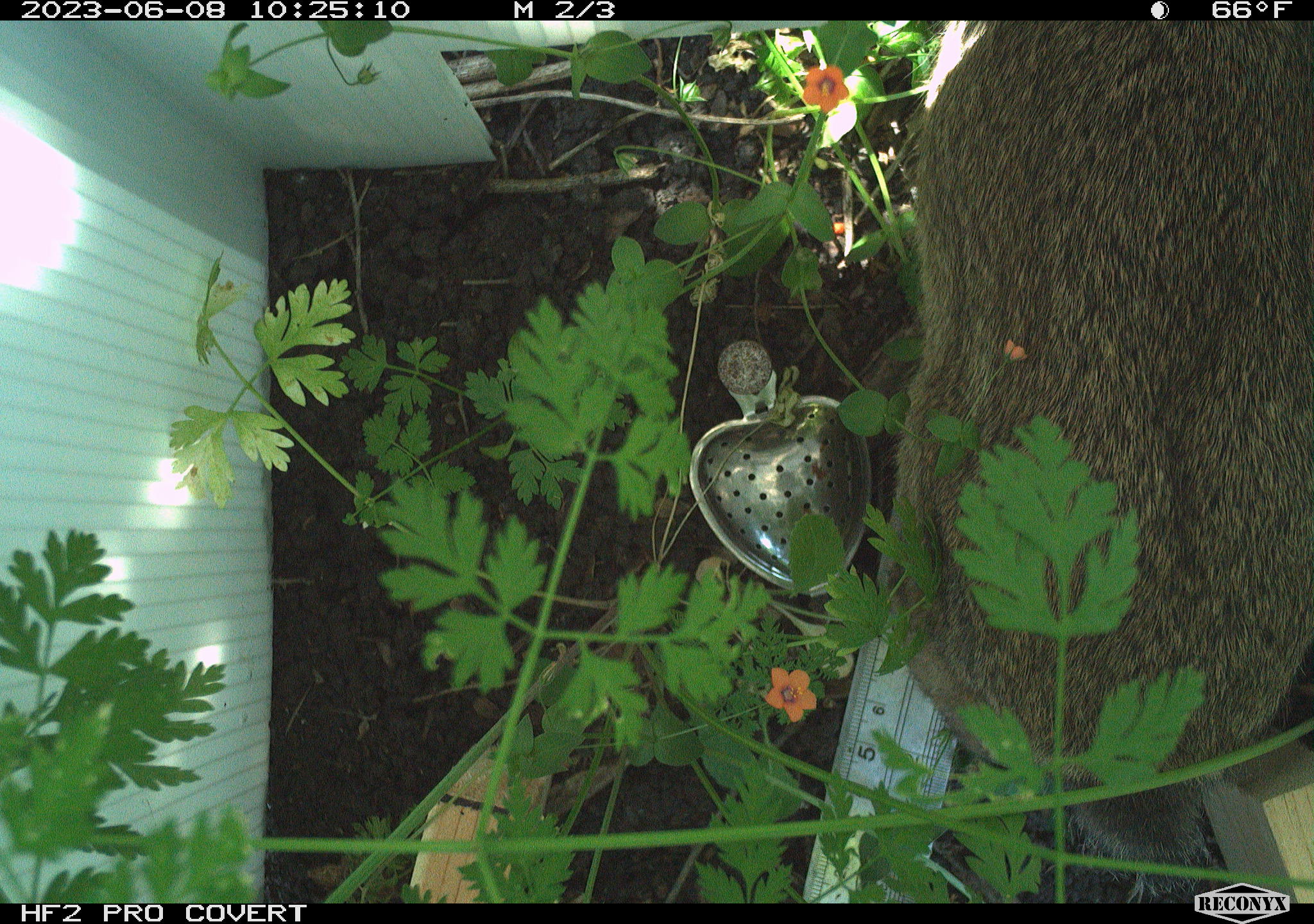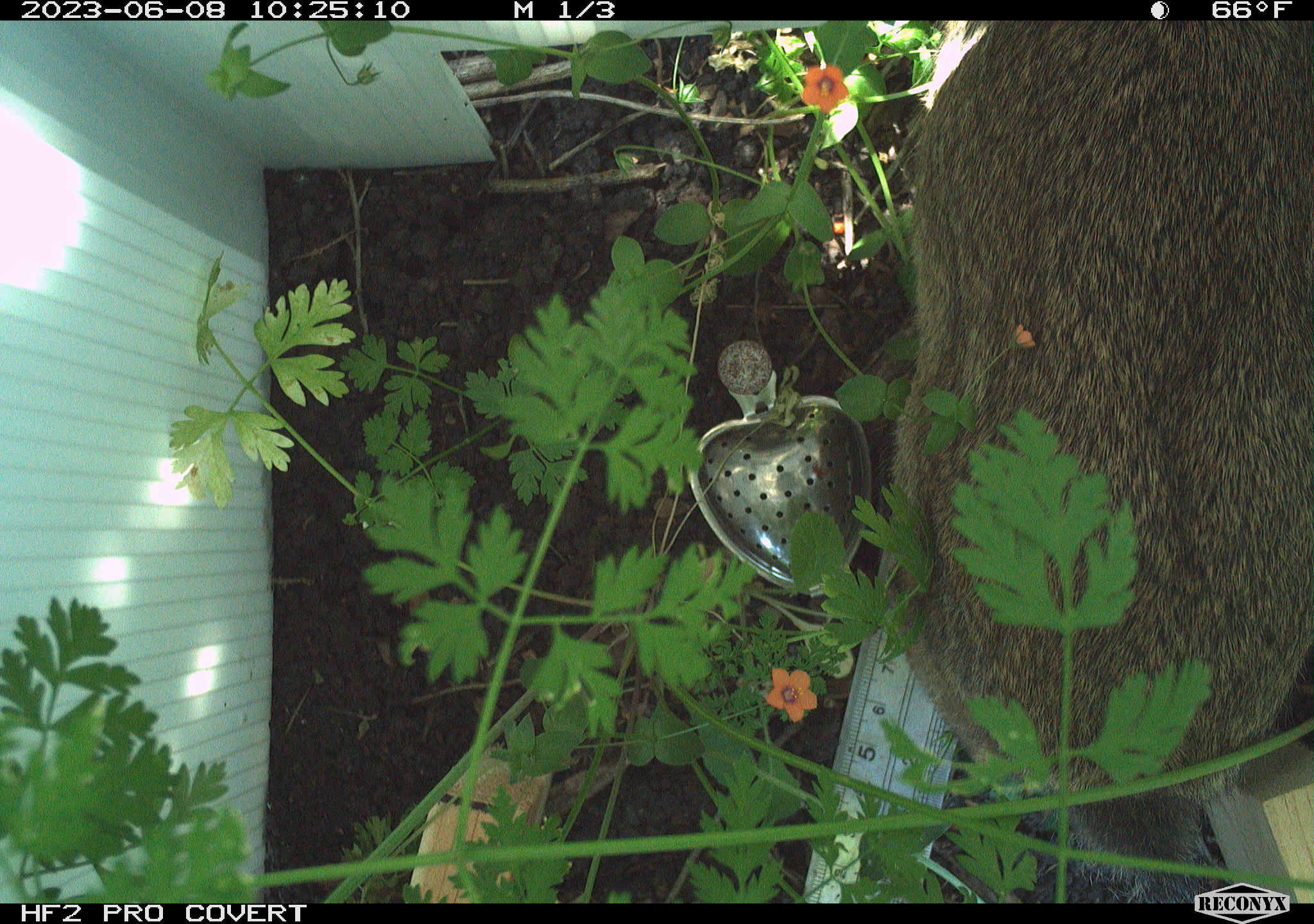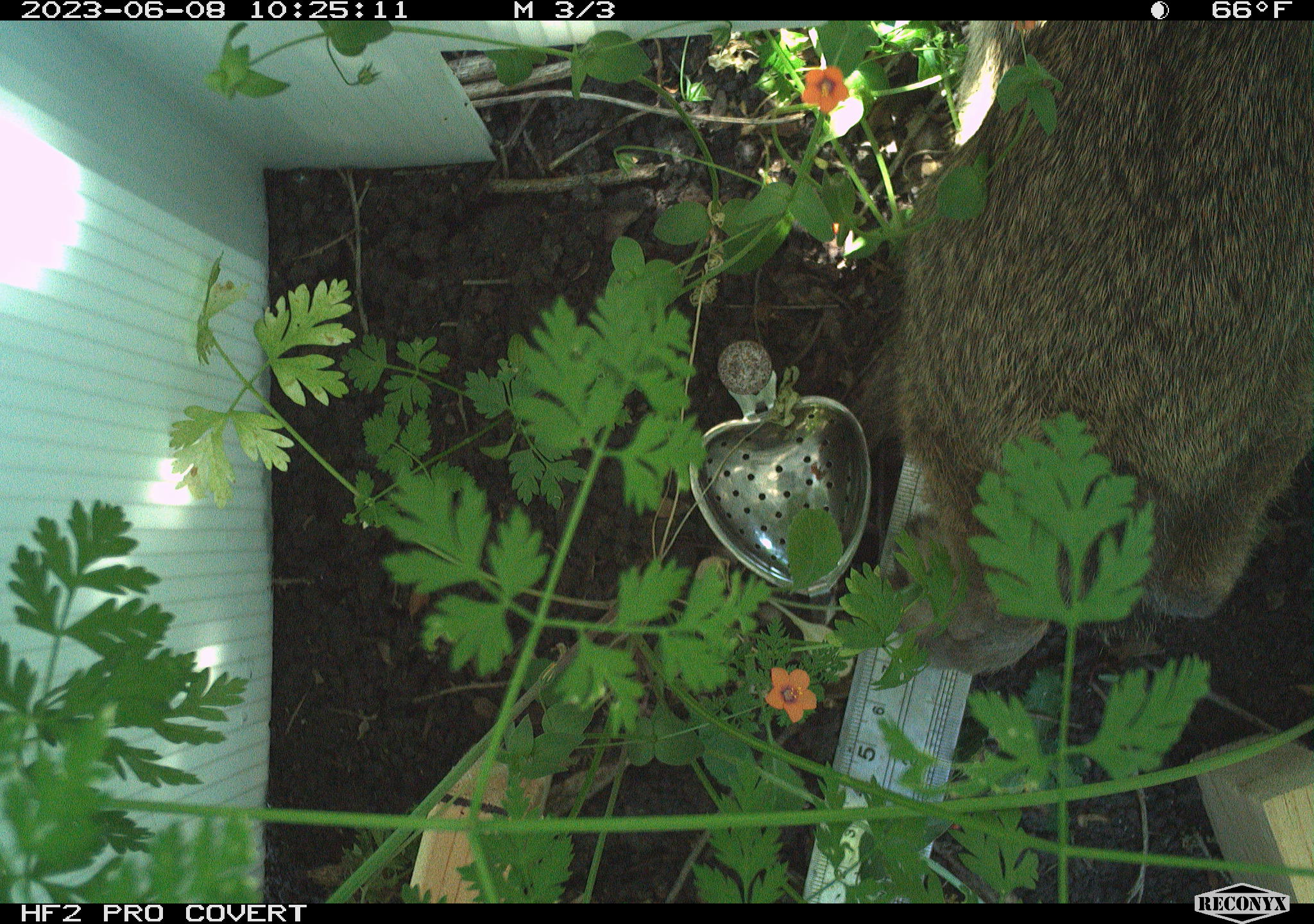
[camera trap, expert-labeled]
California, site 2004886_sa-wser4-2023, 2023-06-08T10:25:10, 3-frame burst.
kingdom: Animalia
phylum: Chordata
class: Mammalia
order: Lagomorpha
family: Leporidae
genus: Sylvilagus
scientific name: Sylvilagus bachmani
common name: brush rabbit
Brush rabbit (Sylvilagus bachmani).